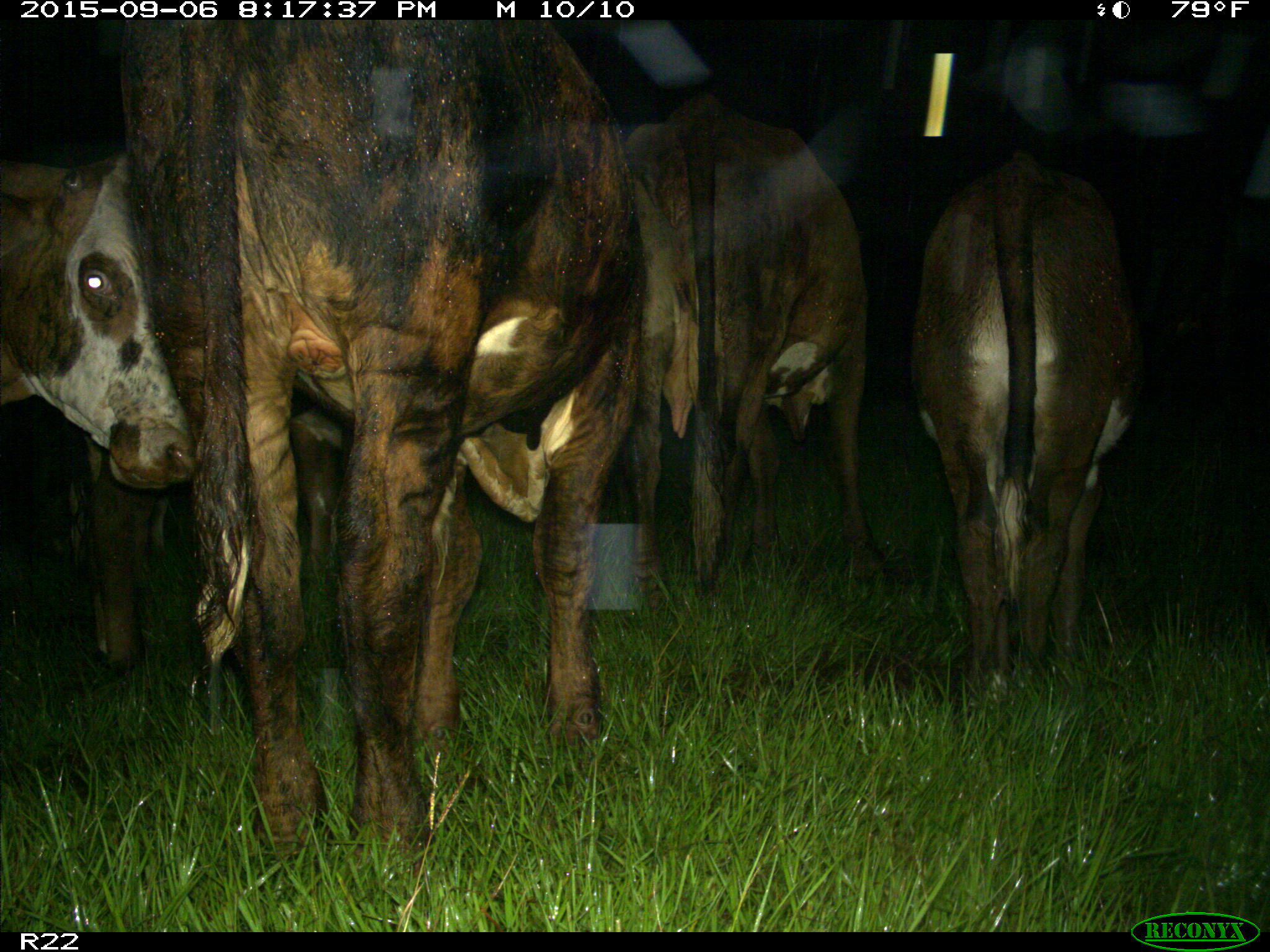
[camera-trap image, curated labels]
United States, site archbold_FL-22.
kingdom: Animalia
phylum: Chordata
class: Mammalia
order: Artiodactyla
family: Bovidae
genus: Bos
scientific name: Bos taurus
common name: domestic cow